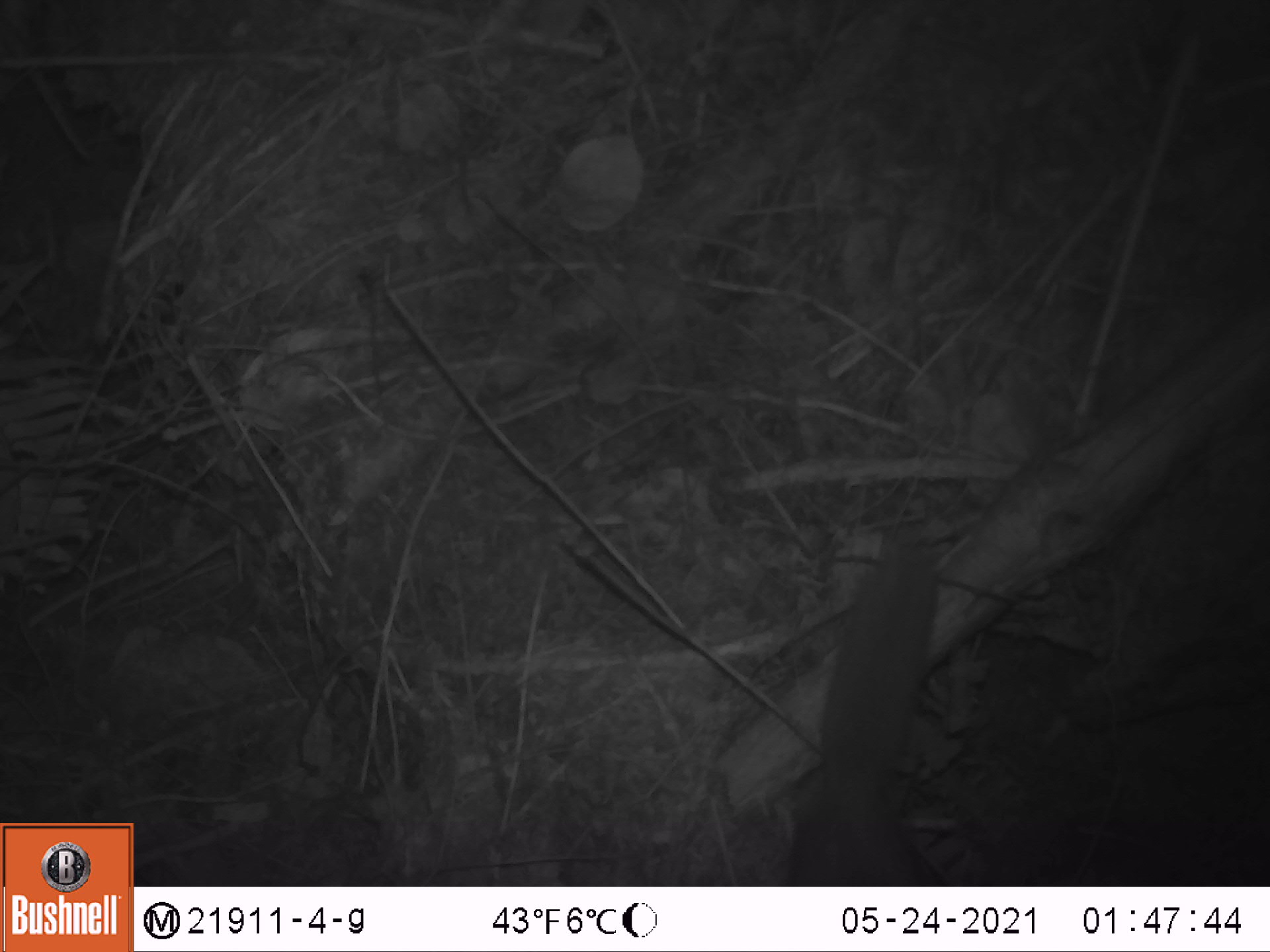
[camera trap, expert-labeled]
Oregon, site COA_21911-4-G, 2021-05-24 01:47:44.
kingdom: Animalia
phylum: Chordata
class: Mammalia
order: Rodentia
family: Sciuridae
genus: Glaucomys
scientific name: Glaucomys oregonensis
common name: humboldt's flying squirrel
Humboldt's flying squirrel (Glaucomys oregonensis).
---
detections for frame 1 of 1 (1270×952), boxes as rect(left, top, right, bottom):
humboldt's flying squirrel: rect(757, 517, 965, 877)